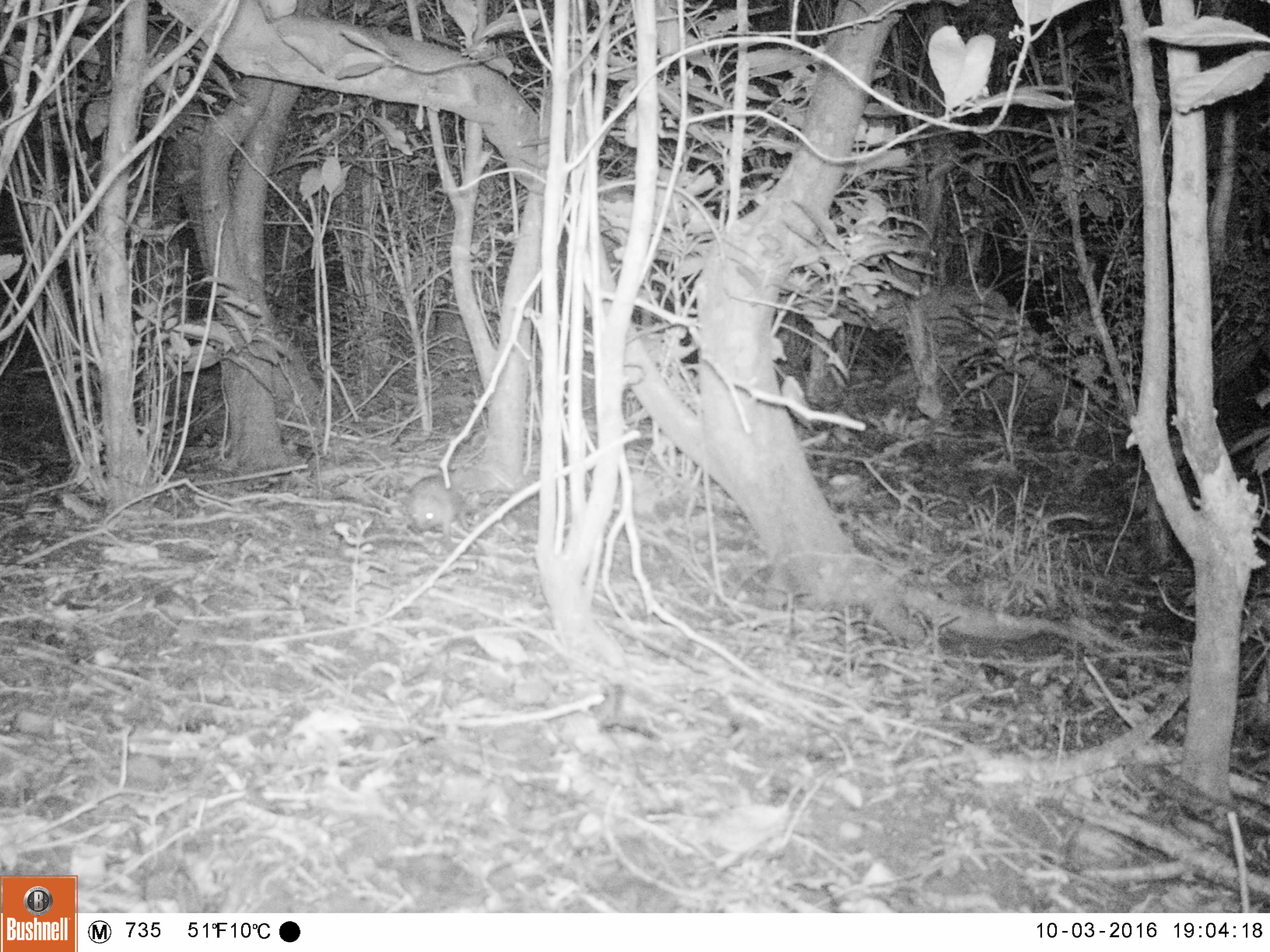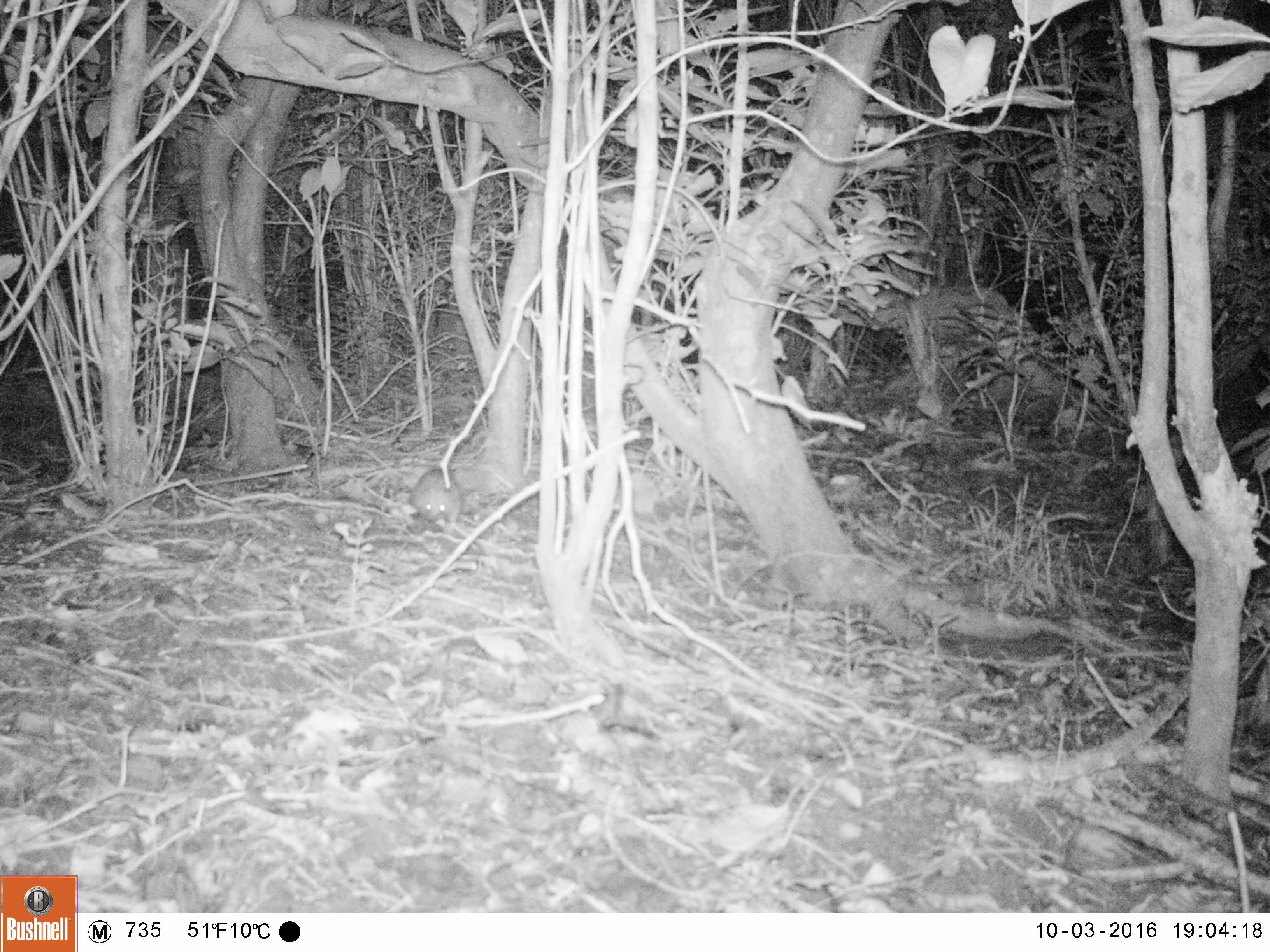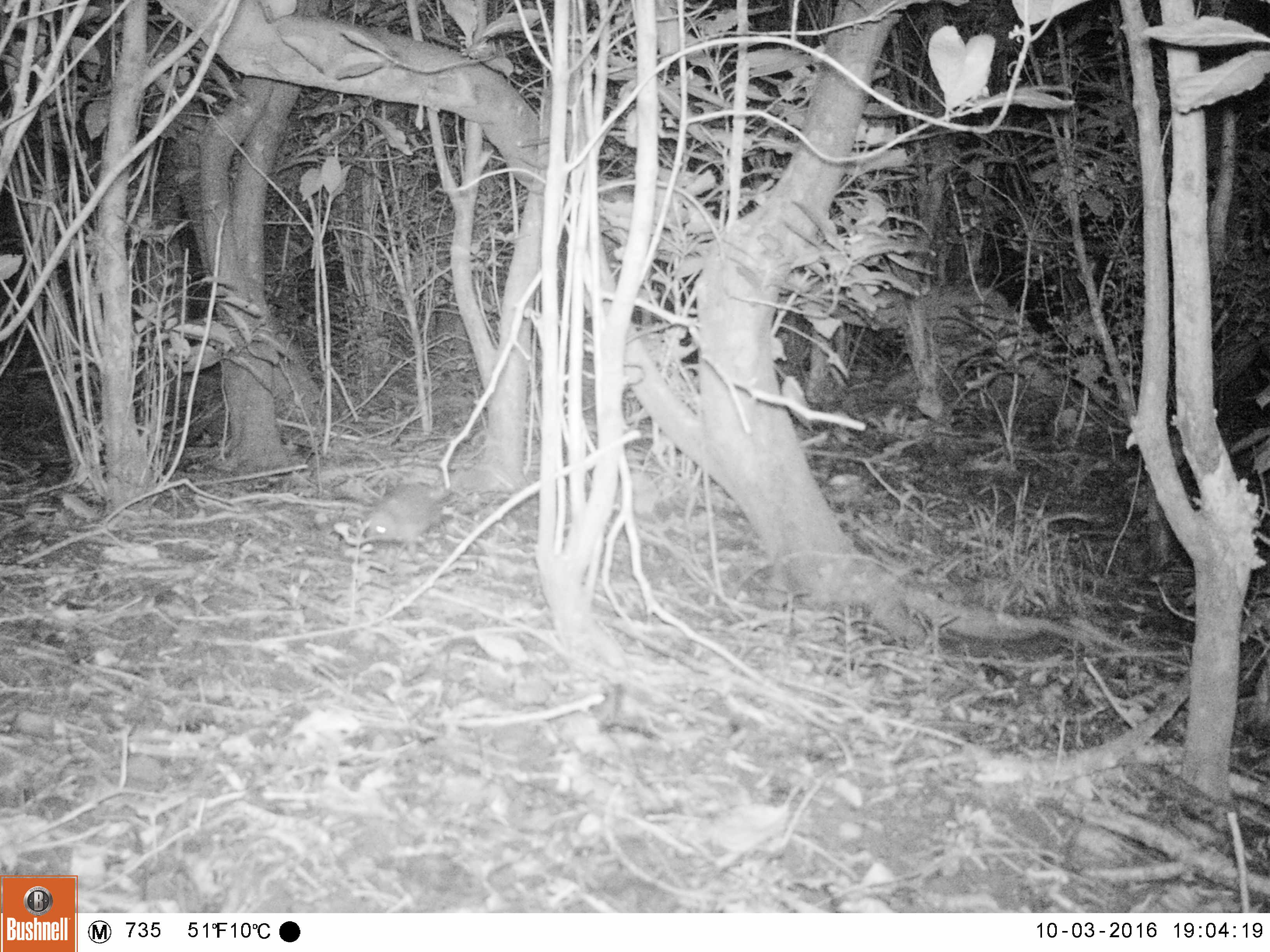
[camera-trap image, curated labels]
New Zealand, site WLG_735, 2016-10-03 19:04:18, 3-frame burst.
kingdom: Animalia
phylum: Chordata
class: Mammalia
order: Eulipotyphla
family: Erinaceidae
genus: Erinaceus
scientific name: Erinaceus europaeus europaeus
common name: european hedgehog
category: hedgehog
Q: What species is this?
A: Hedgehog (european hedgehog) (Erinaceus europaeus europaeus).